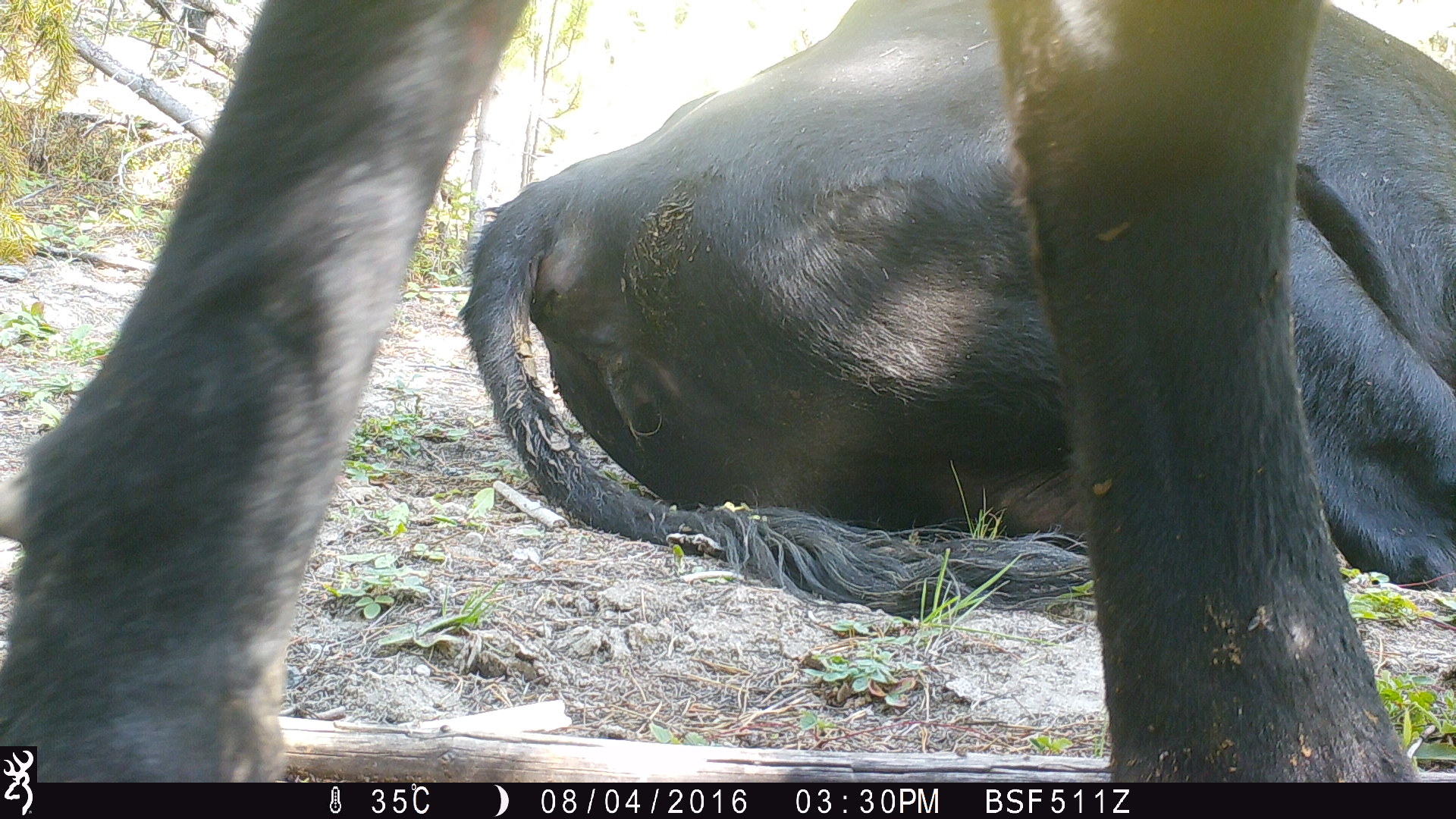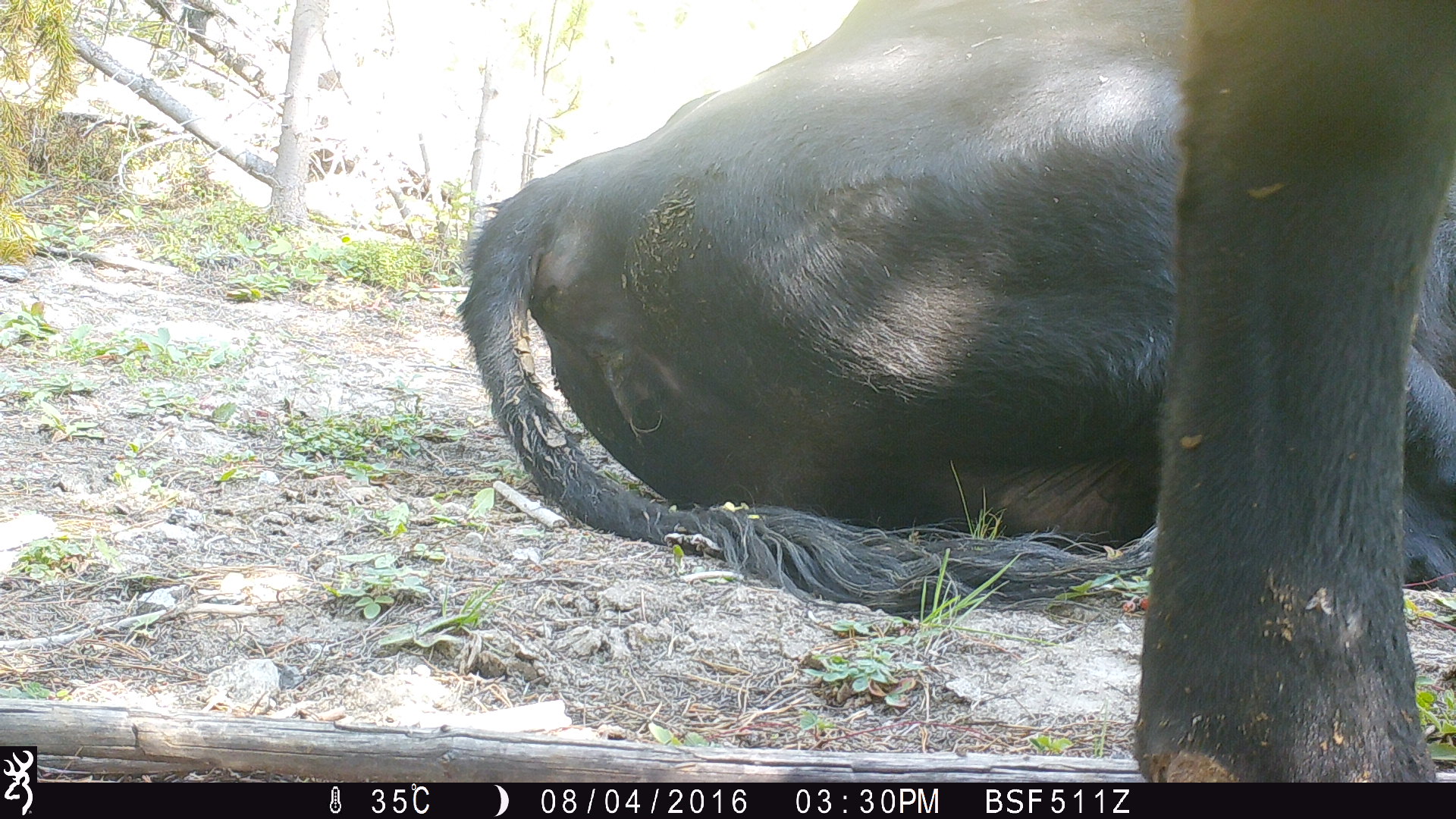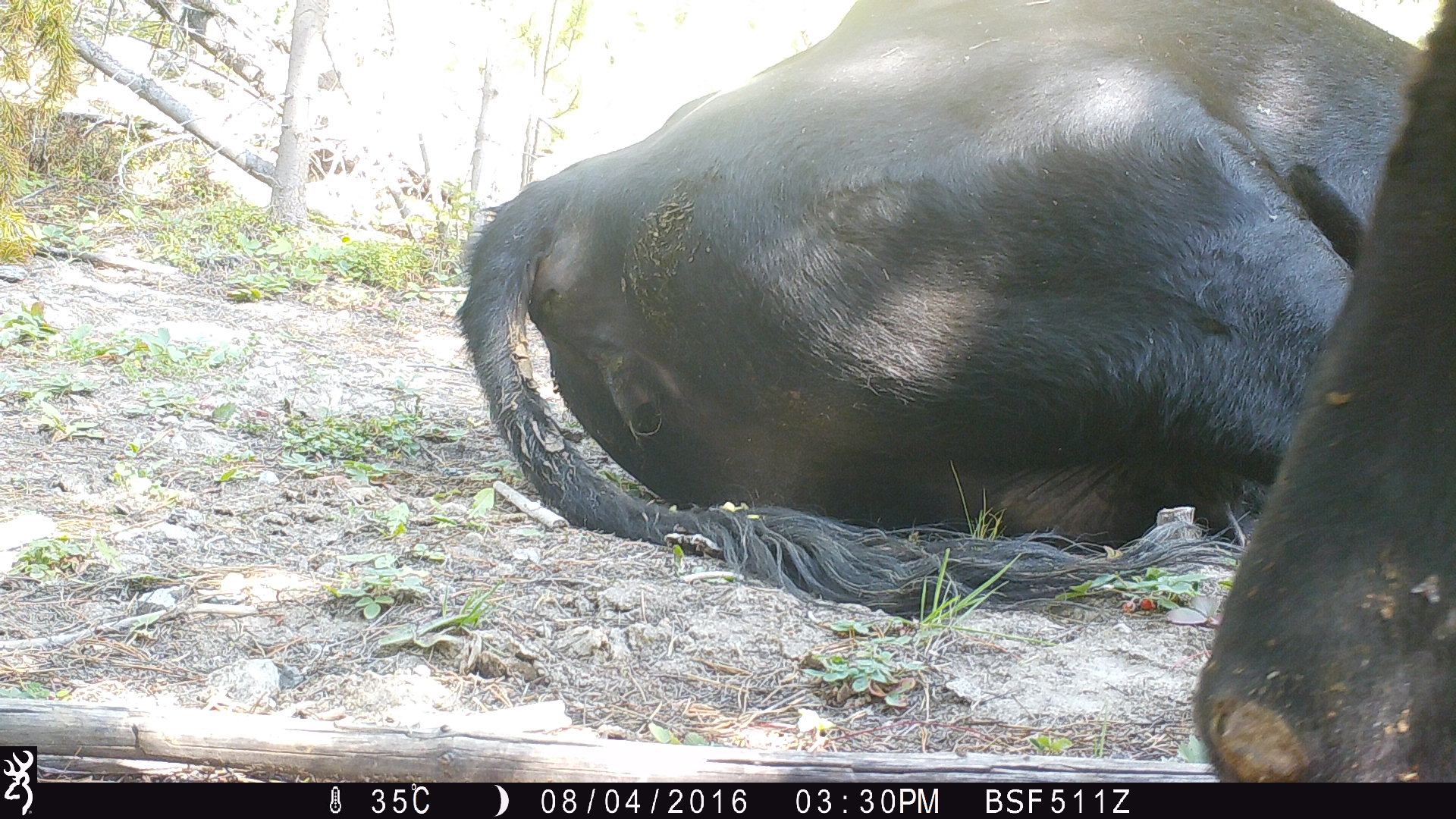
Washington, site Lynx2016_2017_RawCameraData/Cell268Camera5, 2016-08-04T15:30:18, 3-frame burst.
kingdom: Animalia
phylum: Chordata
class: Mammalia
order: Artiodactyla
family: Bovidae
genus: Bos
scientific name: Bos taurus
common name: domestic cattle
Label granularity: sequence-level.